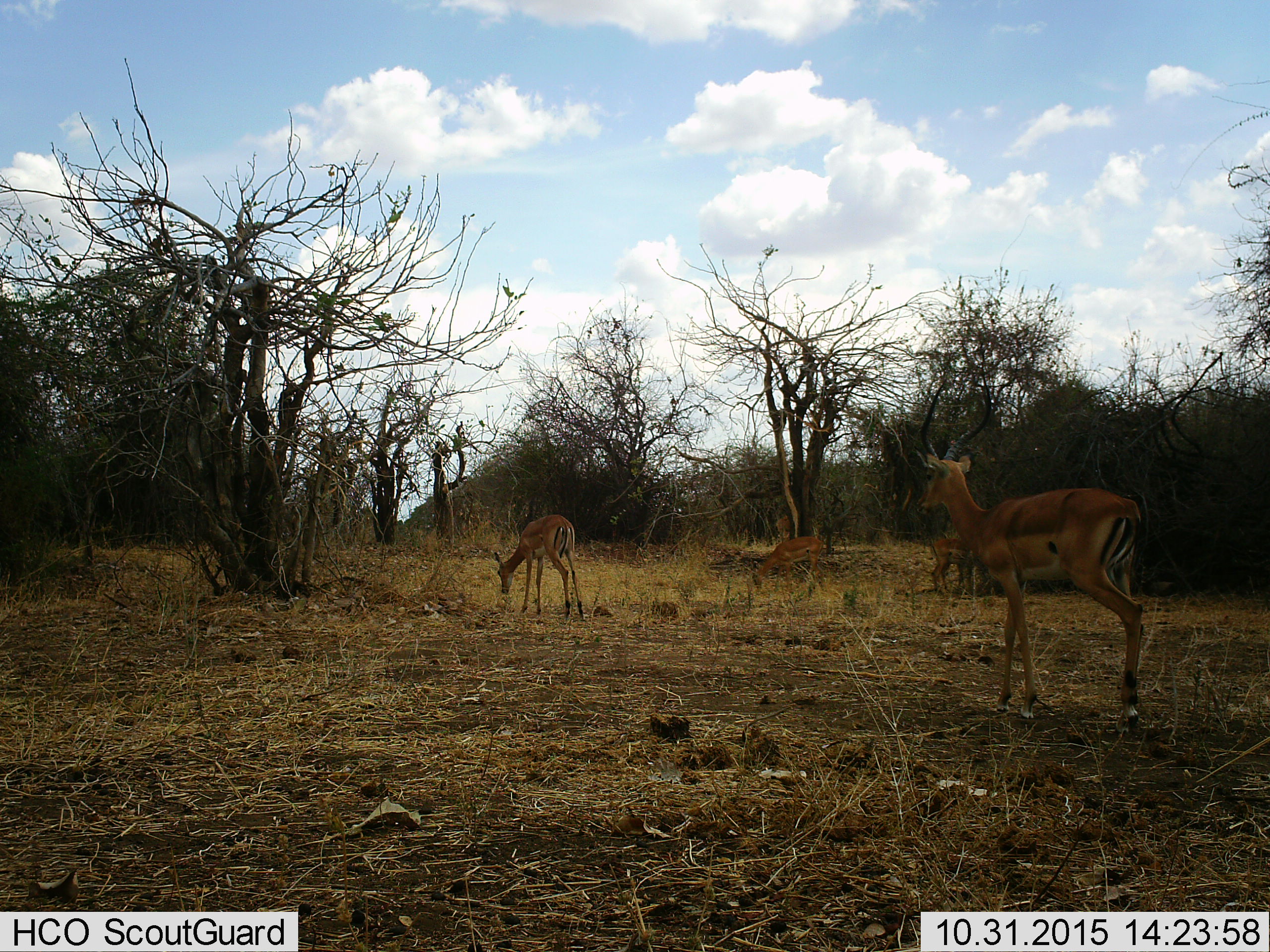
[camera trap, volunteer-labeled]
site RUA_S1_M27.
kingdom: Animalia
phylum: Chordata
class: Mammalia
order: Artiodactyla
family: Bovidae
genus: Aepyceros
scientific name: Aepyceros melampus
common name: impala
Impala (Aepyceros melampus), count 4. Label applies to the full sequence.